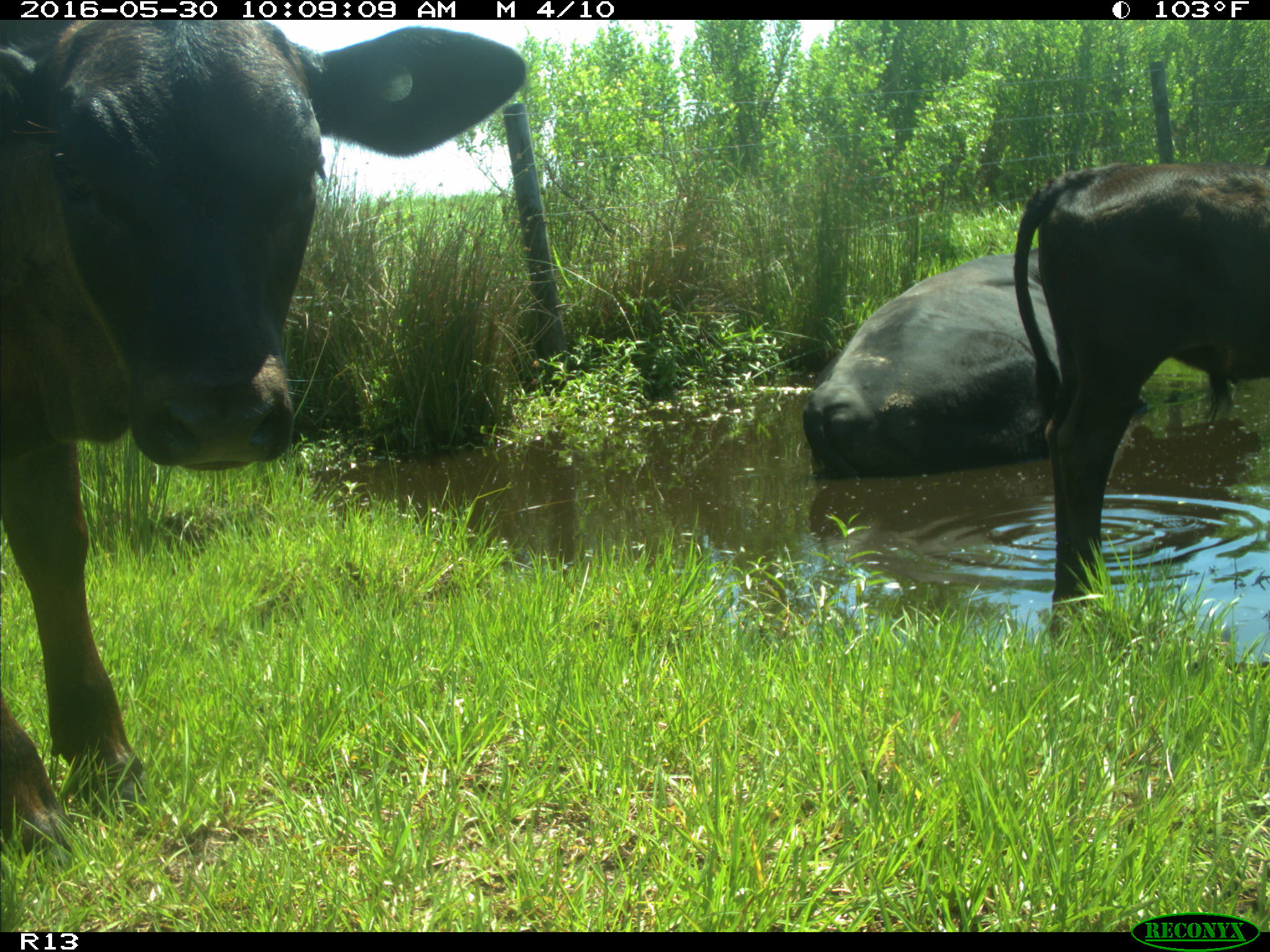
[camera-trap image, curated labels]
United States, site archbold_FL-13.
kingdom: Animalia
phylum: Chordata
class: Mammalia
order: Artiodactyla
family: Bovidae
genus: Bos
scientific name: Bos taurus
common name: domestic cow